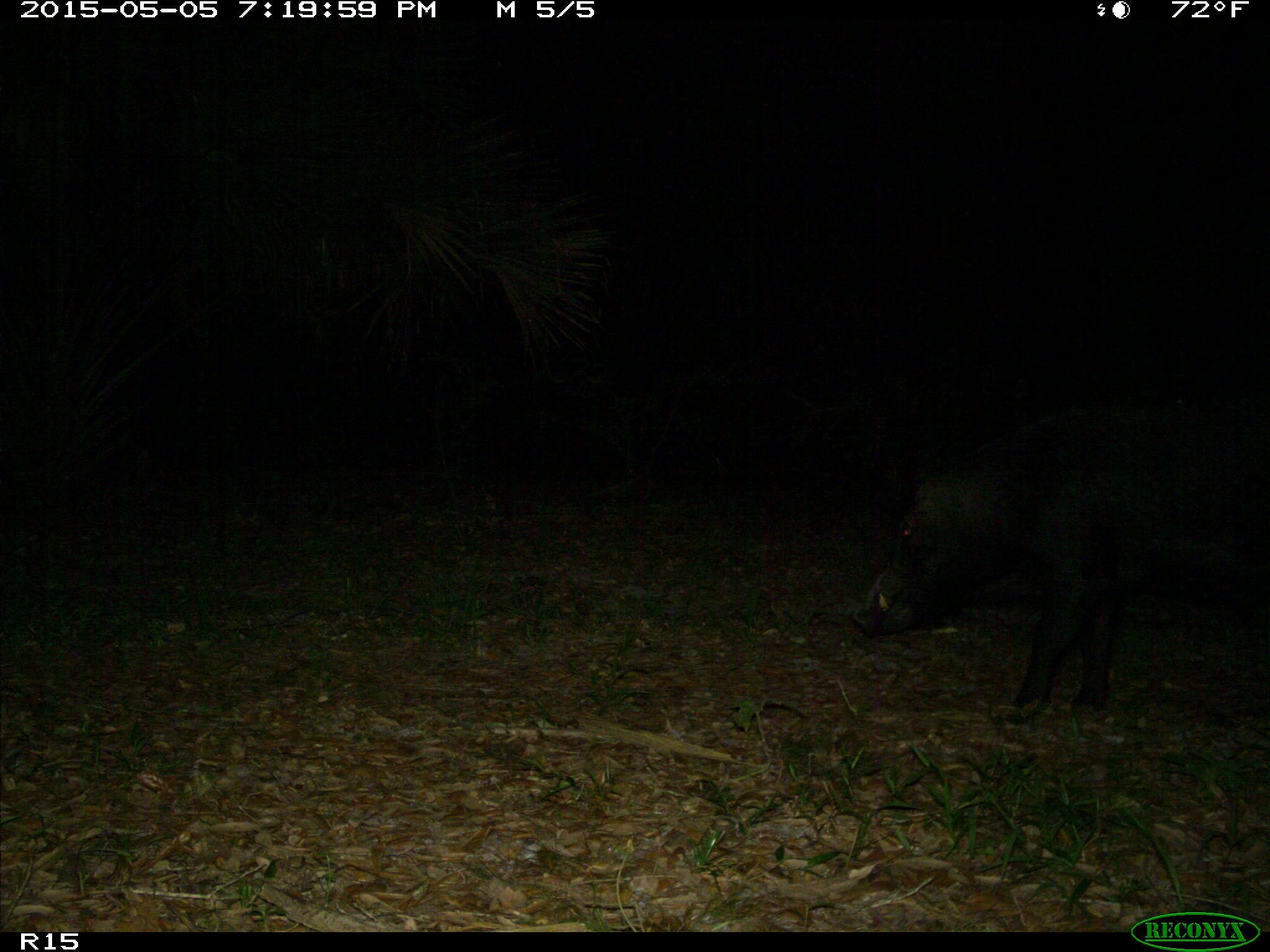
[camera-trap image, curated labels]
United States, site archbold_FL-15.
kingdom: Animalia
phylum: Chordata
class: Mammalia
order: Artiodactyla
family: Suidae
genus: Sus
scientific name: Sus scrofa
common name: wild boar